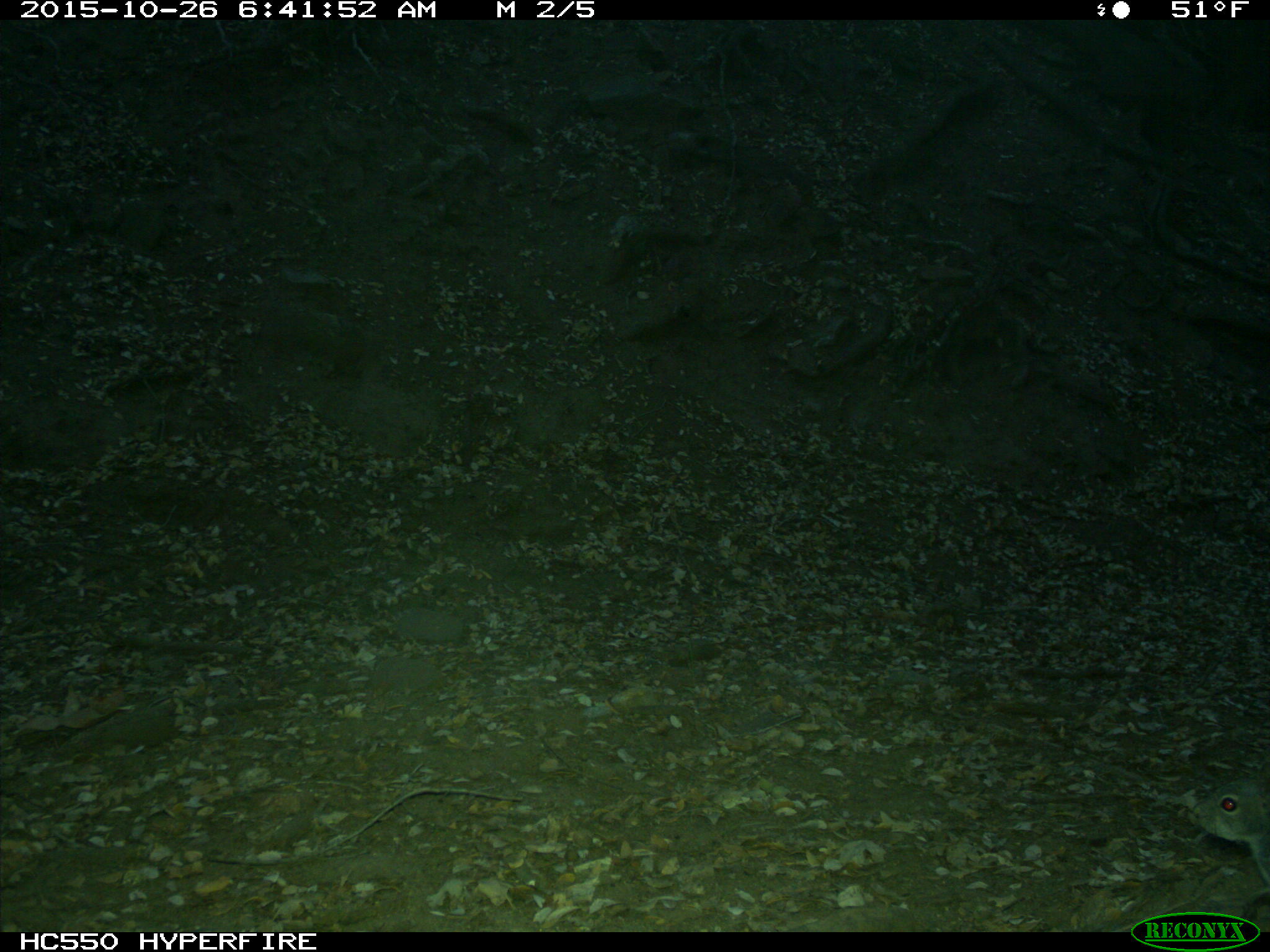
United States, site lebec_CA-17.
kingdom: Animalia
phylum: Chordata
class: Mammalia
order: Rodentia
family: Sciuridae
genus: Sciurus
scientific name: Sciurus carolinensis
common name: eastern gray squirrel